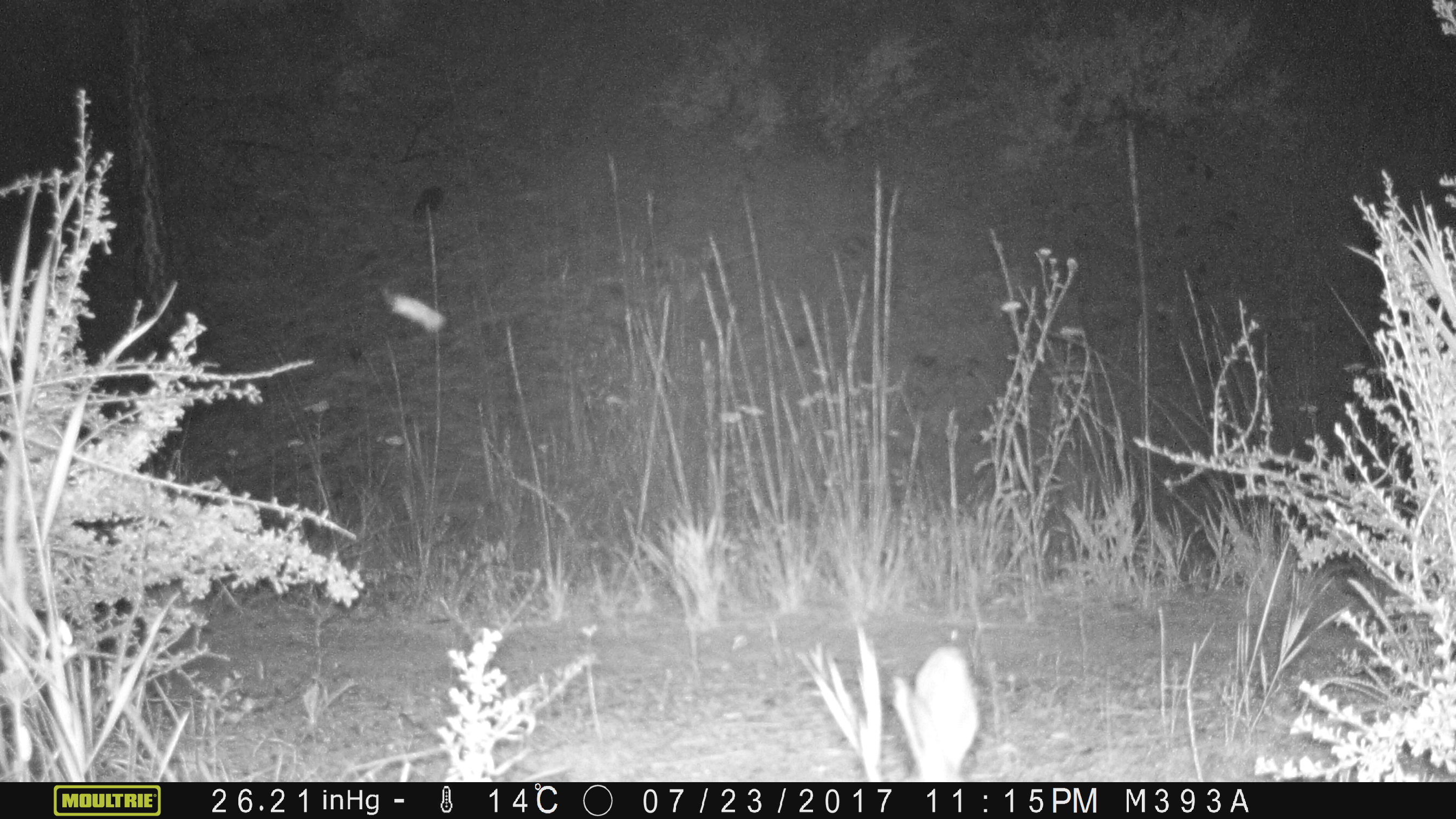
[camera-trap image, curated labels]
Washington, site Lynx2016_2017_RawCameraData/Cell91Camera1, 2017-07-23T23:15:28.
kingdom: Animalia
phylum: Chordata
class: Mammalia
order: Lagomorpha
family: Leporidae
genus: Lepus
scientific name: Lepus americanus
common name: snowshoe hare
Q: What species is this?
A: Lepus americanus (snowshoe hare).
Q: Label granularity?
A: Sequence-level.